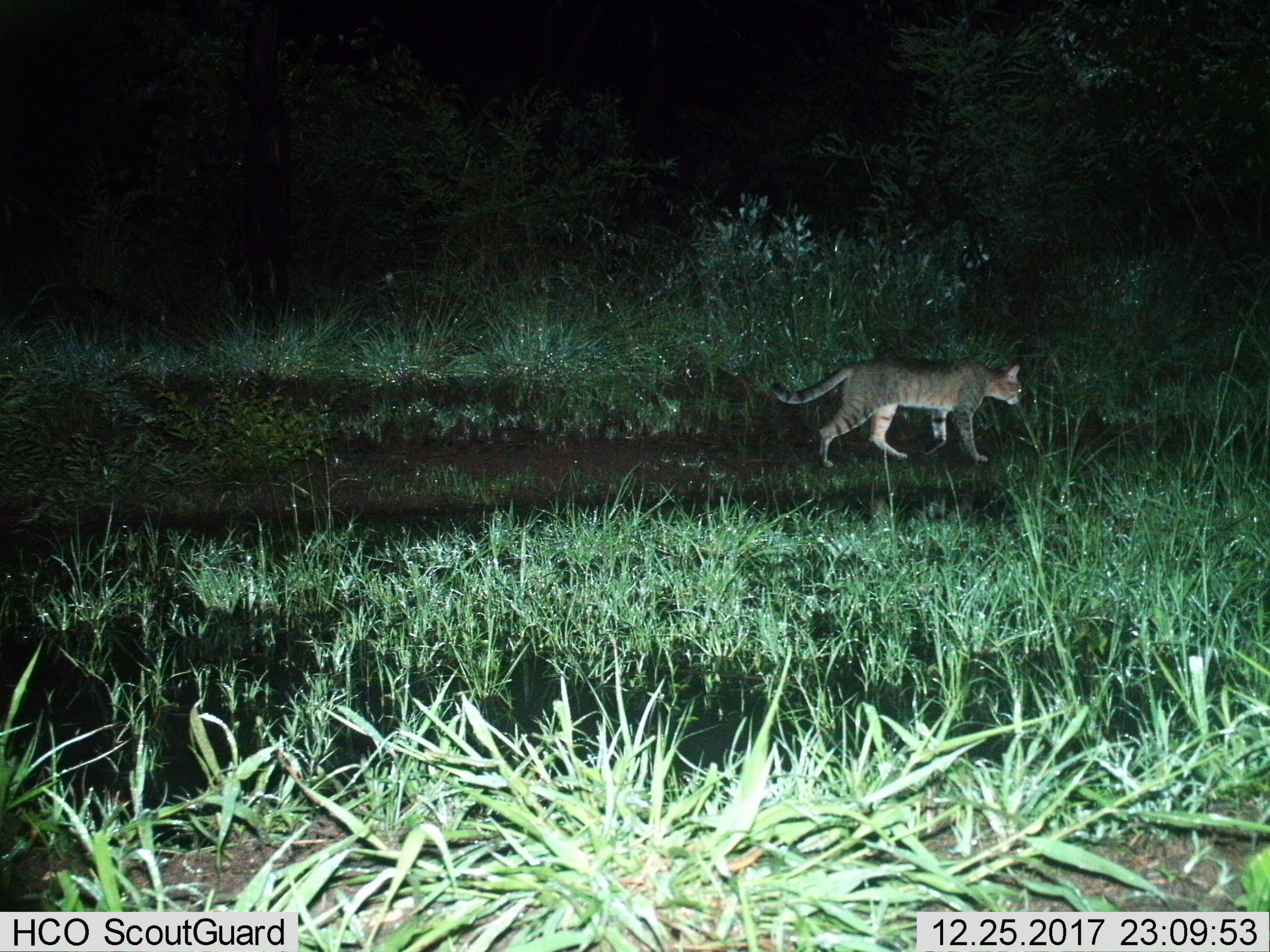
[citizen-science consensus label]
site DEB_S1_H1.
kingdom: Animalia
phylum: Chordata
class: Mammalia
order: Carnivora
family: Felidae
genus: Felis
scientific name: Felis lybica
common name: african wild cat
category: africanwildcat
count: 1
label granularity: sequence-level